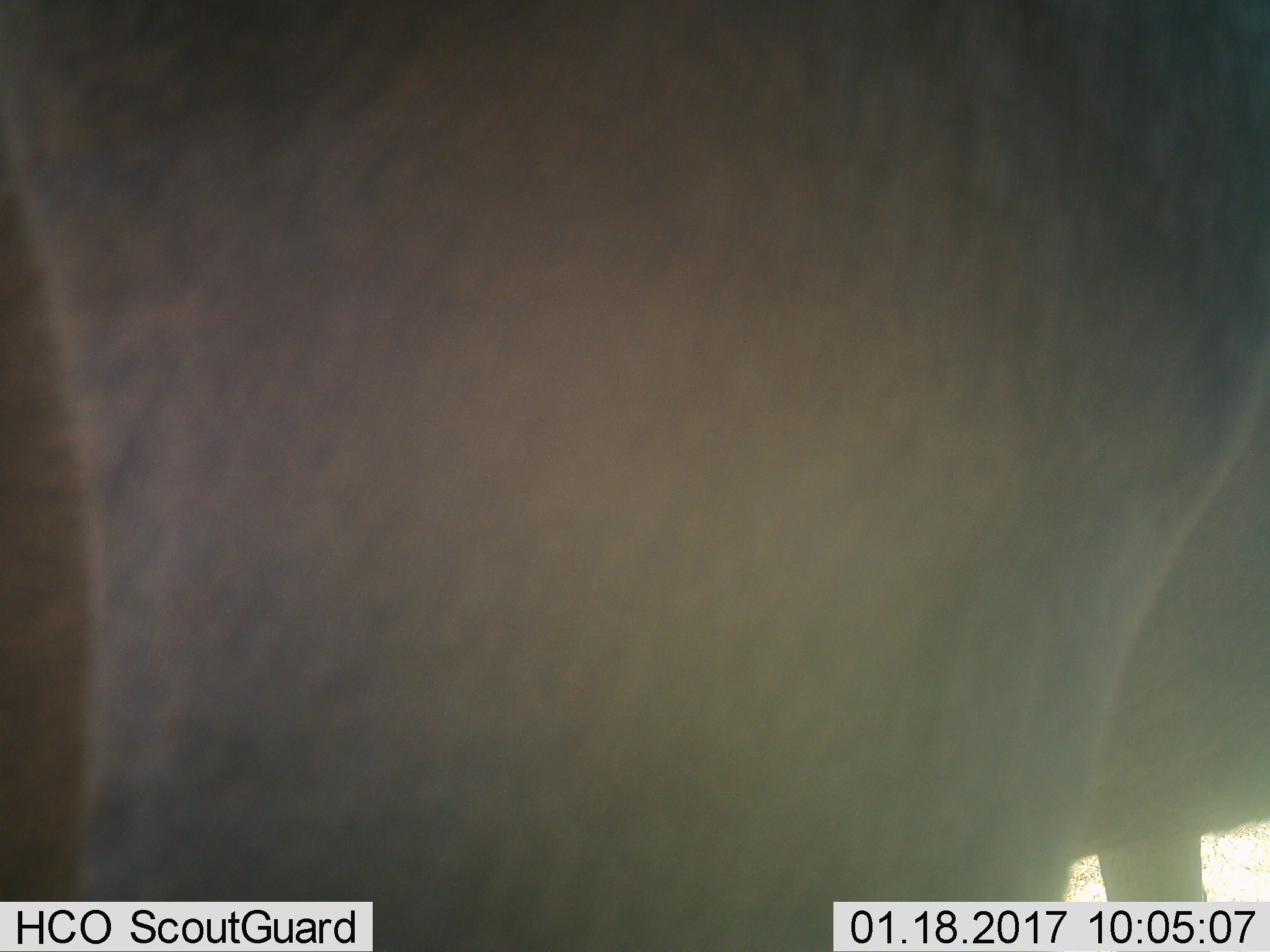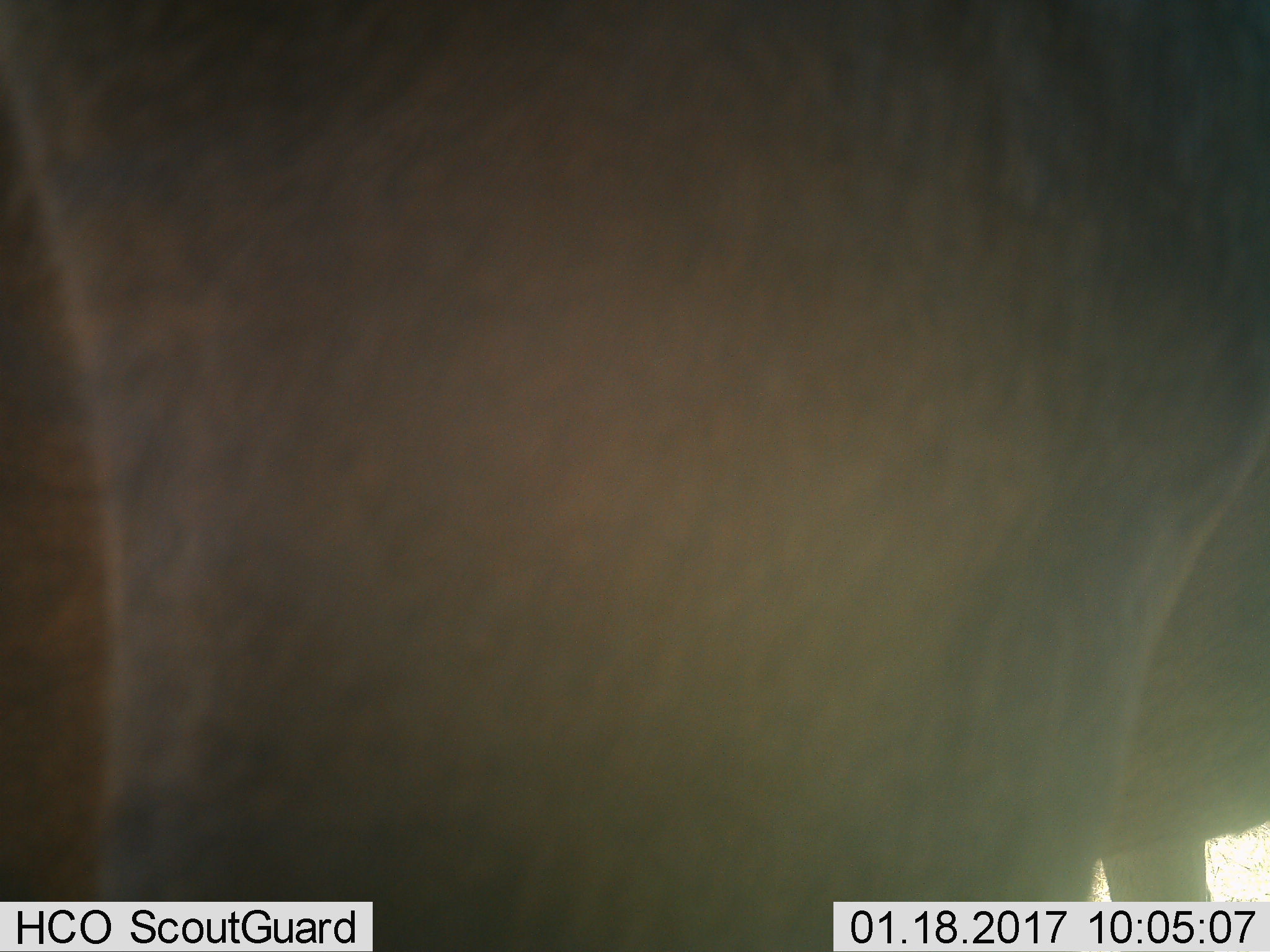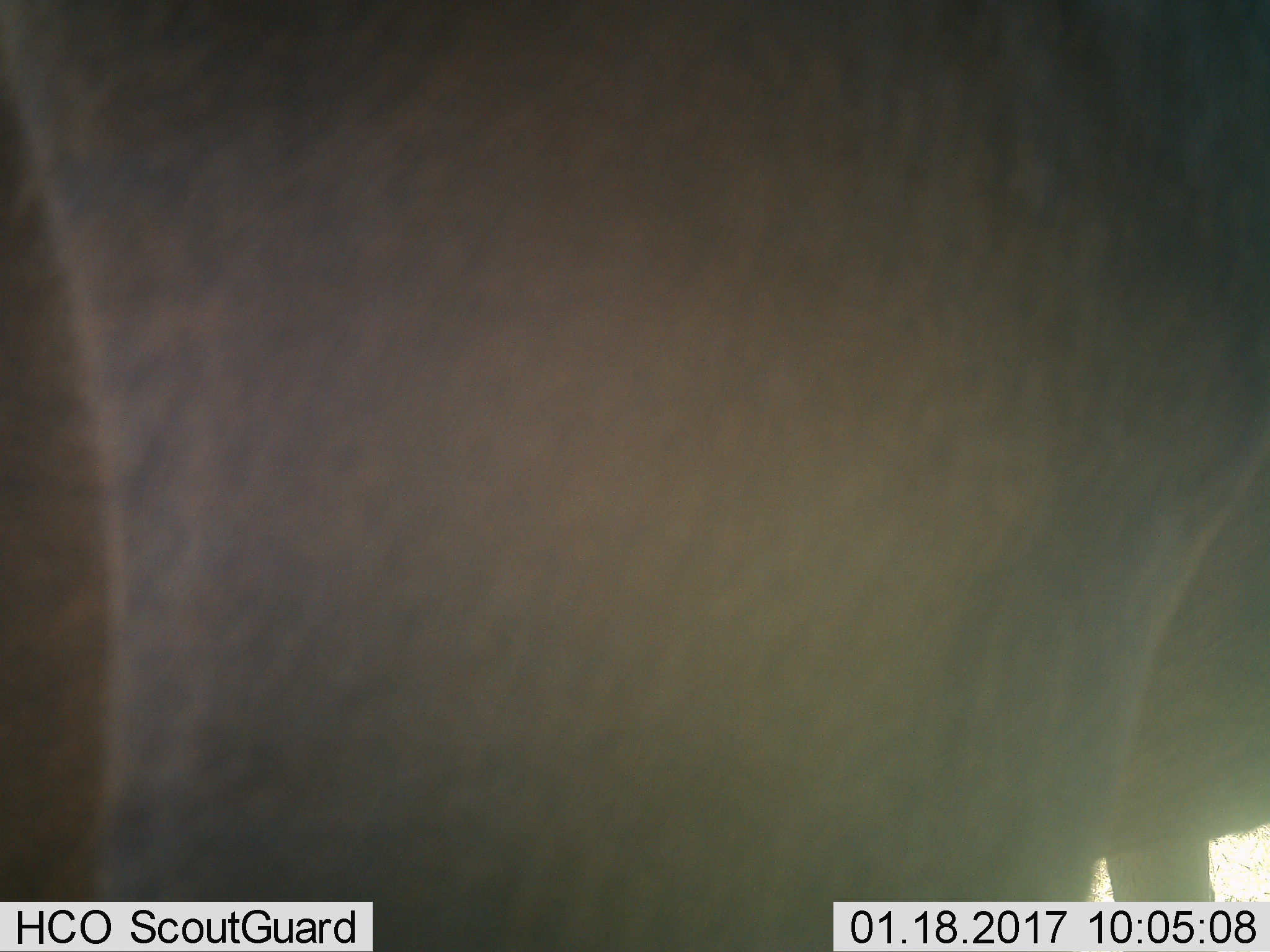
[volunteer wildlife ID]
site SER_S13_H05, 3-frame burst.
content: unidentified animal